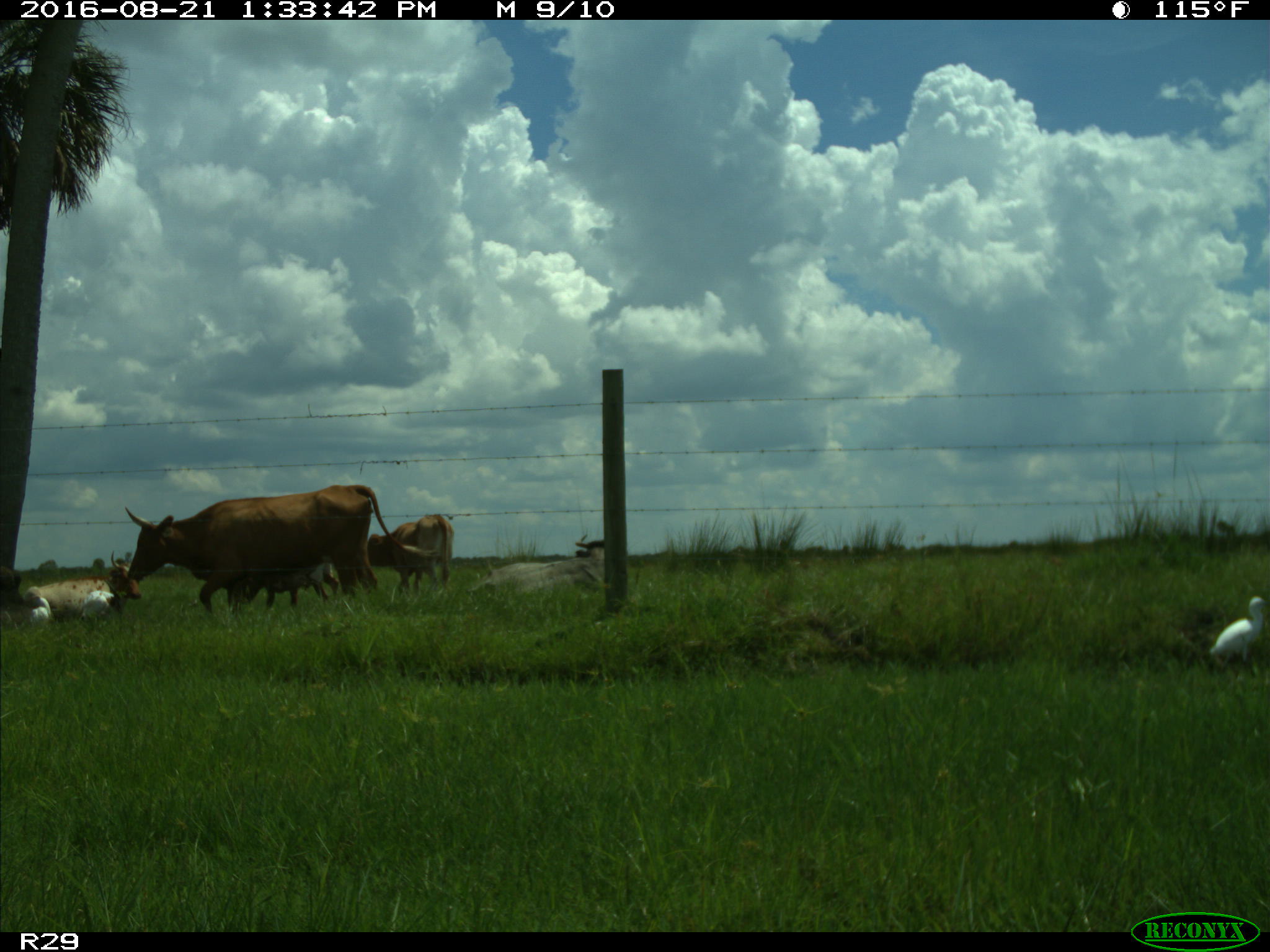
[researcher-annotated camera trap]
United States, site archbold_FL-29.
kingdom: Animalia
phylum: Chordata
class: Mammalia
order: Artiodactyla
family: Bovidae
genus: Bos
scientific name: Bos taurus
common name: domestic cow